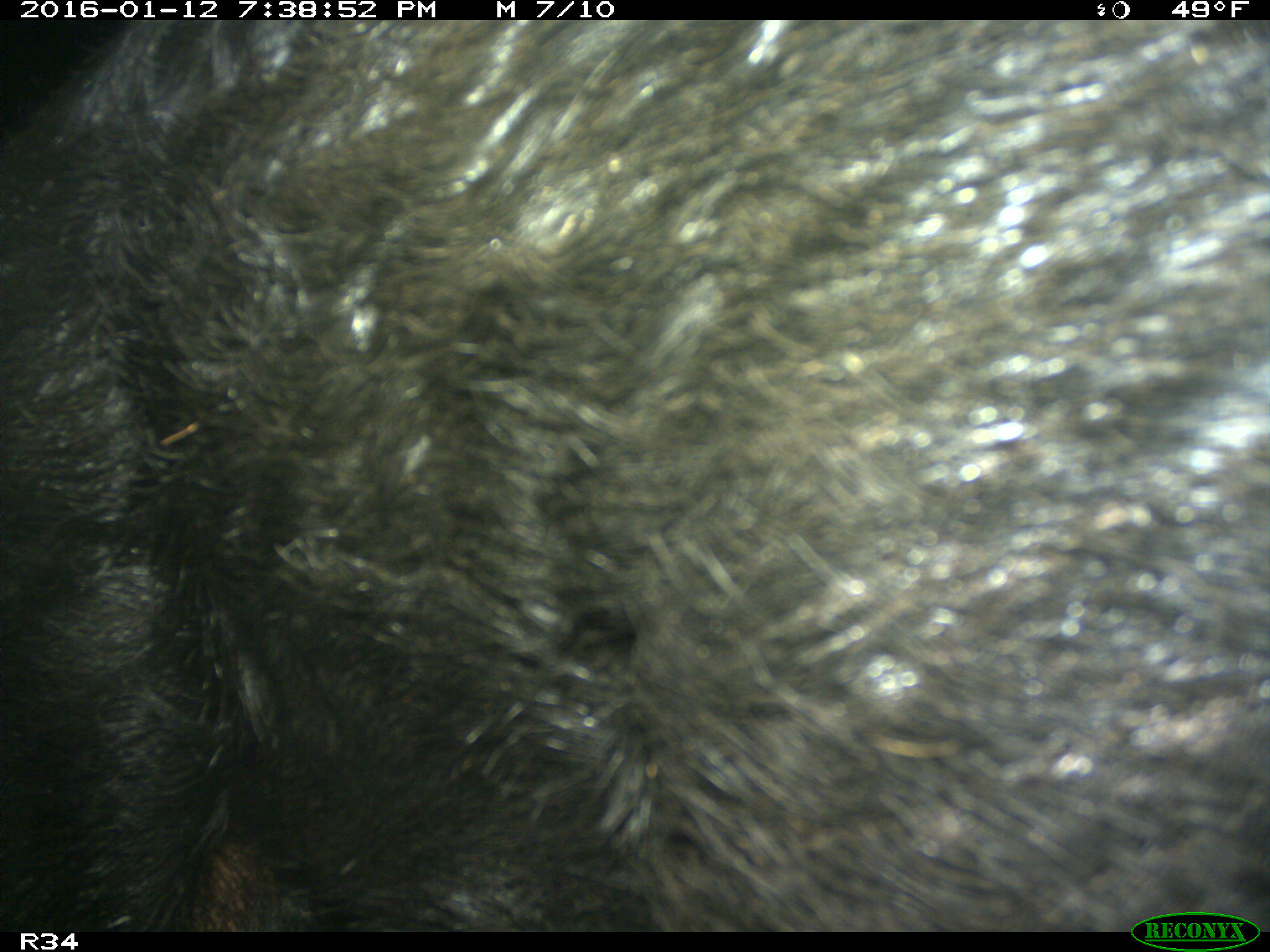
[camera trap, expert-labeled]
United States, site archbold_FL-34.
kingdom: Animalia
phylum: Chordata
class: Mammalia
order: Artiodactyla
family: Suidae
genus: Sus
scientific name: Sus scrofa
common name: wild boar